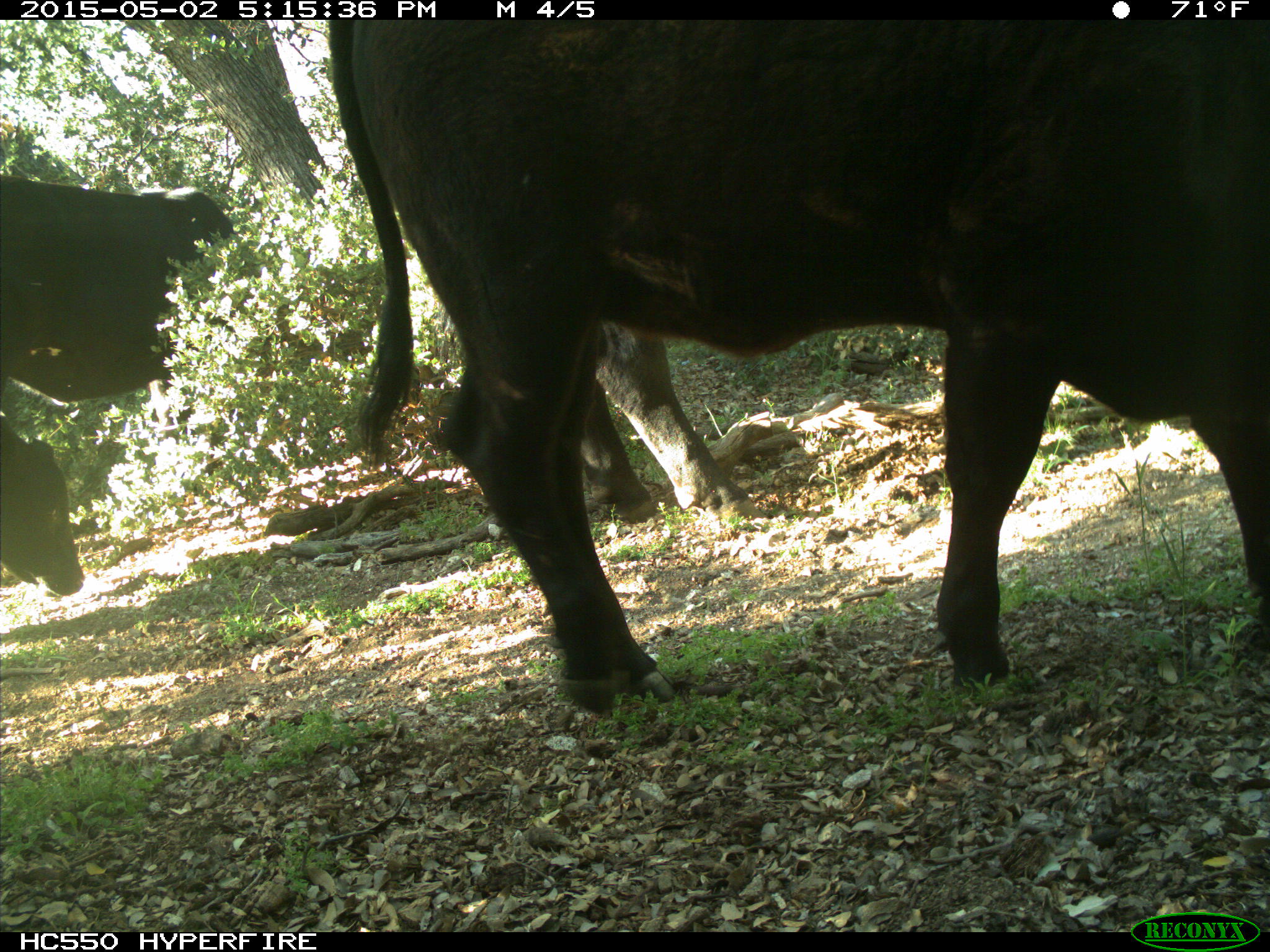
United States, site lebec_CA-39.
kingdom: Animalia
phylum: Chordata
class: Mammalia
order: Artiodactyla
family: Bovidae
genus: Bos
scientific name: Bos taurus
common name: domestic cow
Bos taurus (domestic cow).